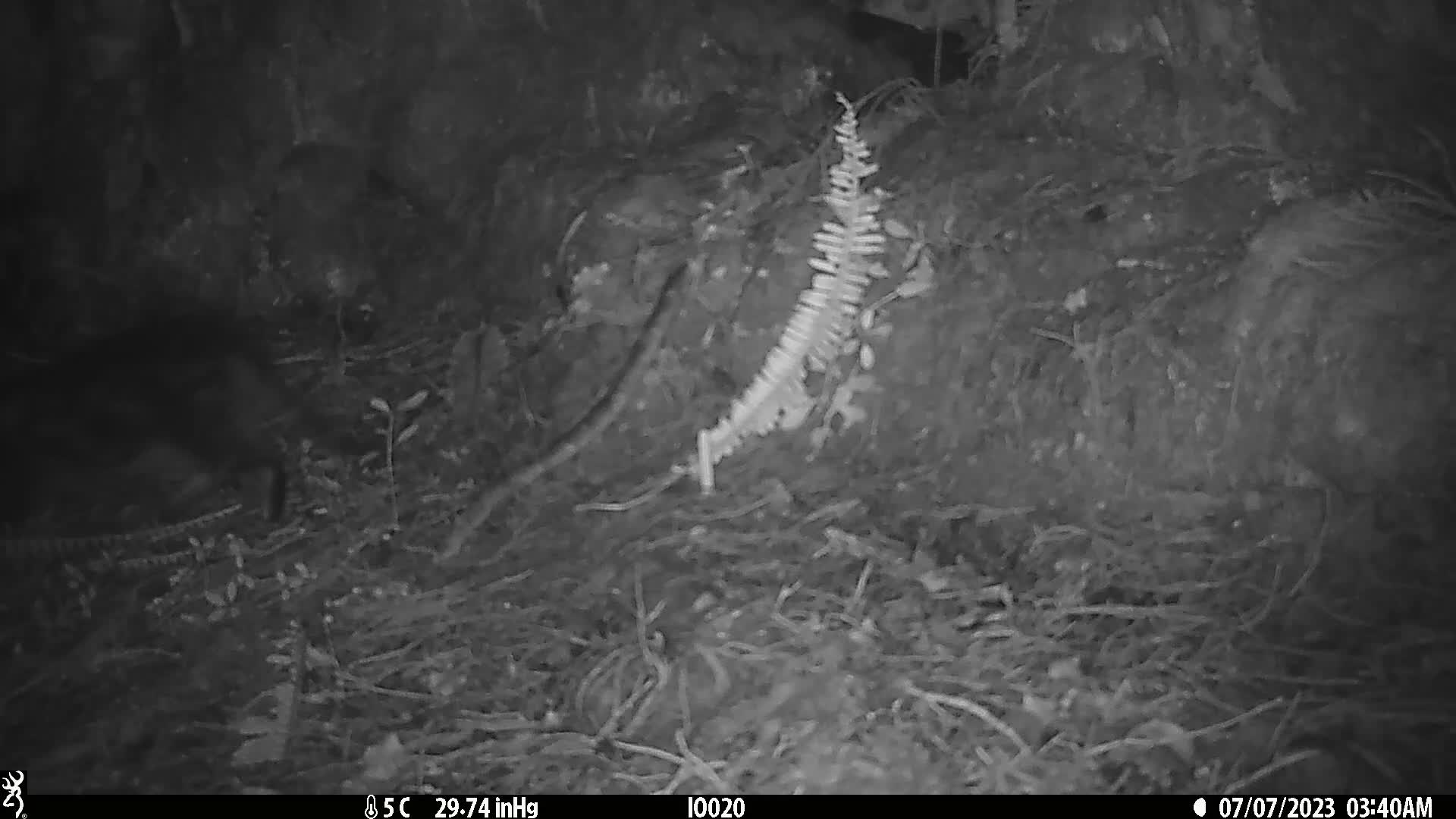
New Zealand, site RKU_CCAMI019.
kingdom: Animalia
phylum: Chordata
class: Mammalia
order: Carnivora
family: Felidae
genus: Felis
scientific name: Felis catus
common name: domestic cat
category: cat